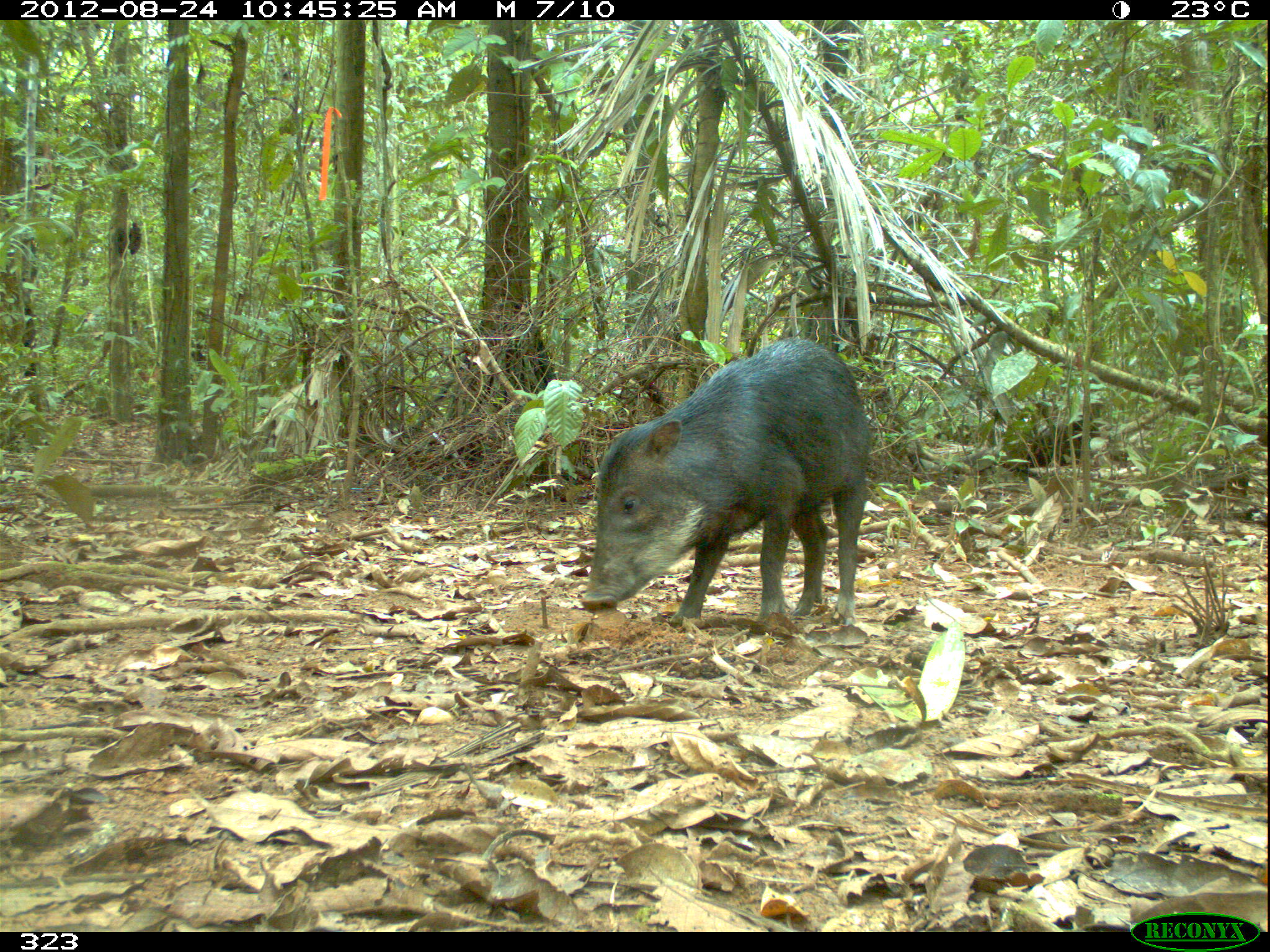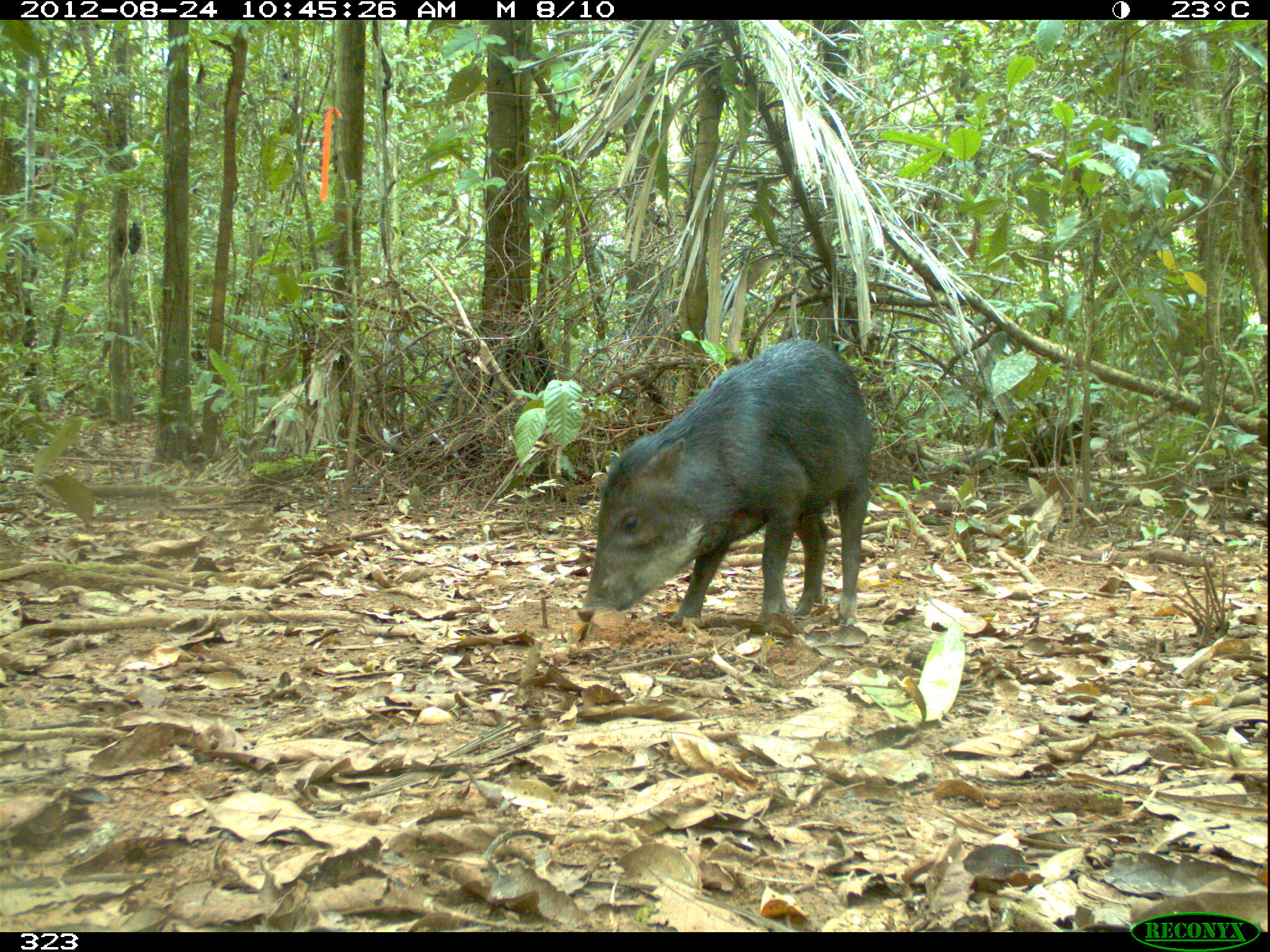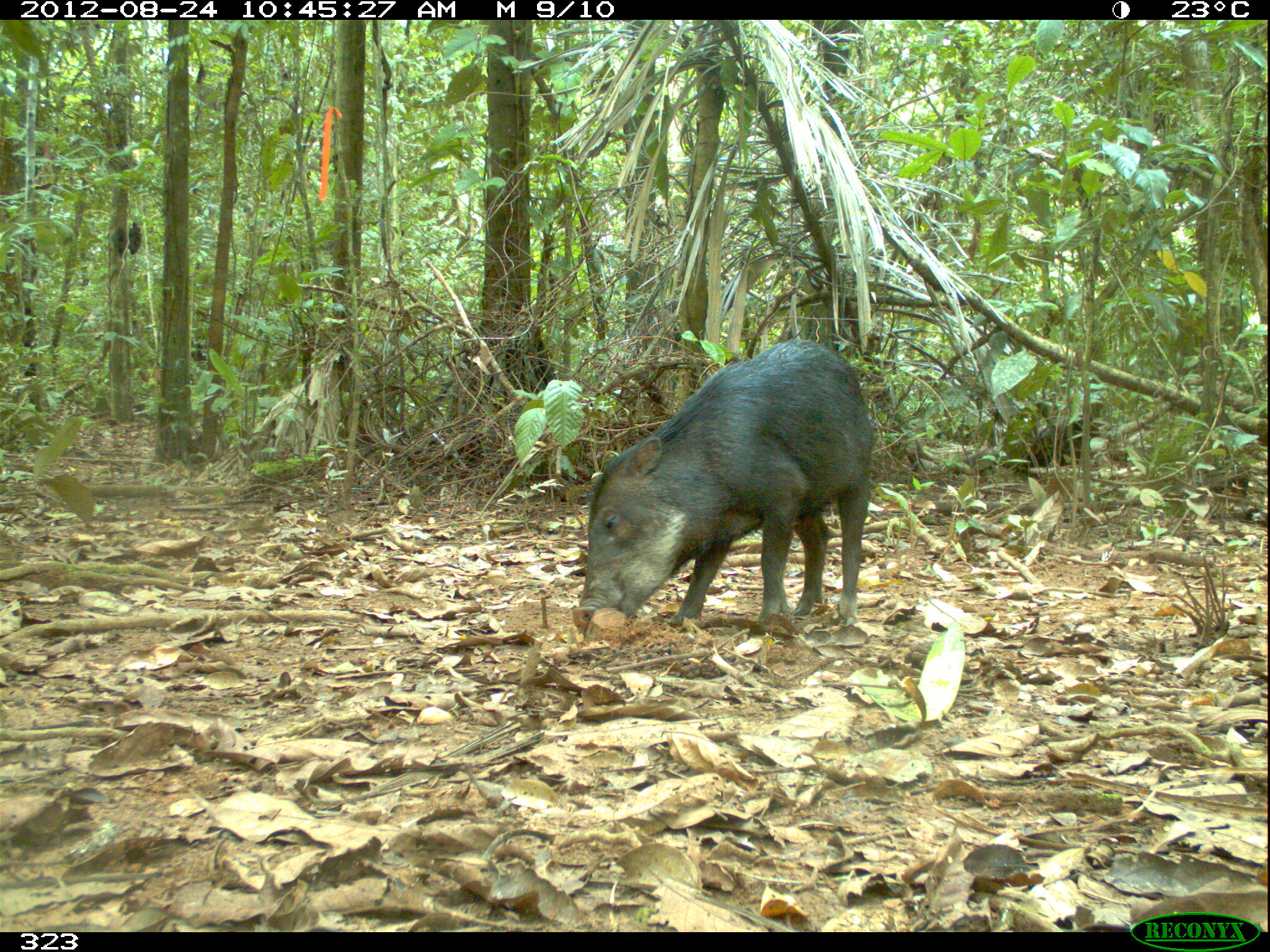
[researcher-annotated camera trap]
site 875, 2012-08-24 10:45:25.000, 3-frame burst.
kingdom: Animalia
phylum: Chordata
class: Mammalia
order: Artiodactyla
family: Tayassuidae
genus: Tayassu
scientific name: Tayassu pecari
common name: white-lipped peccary